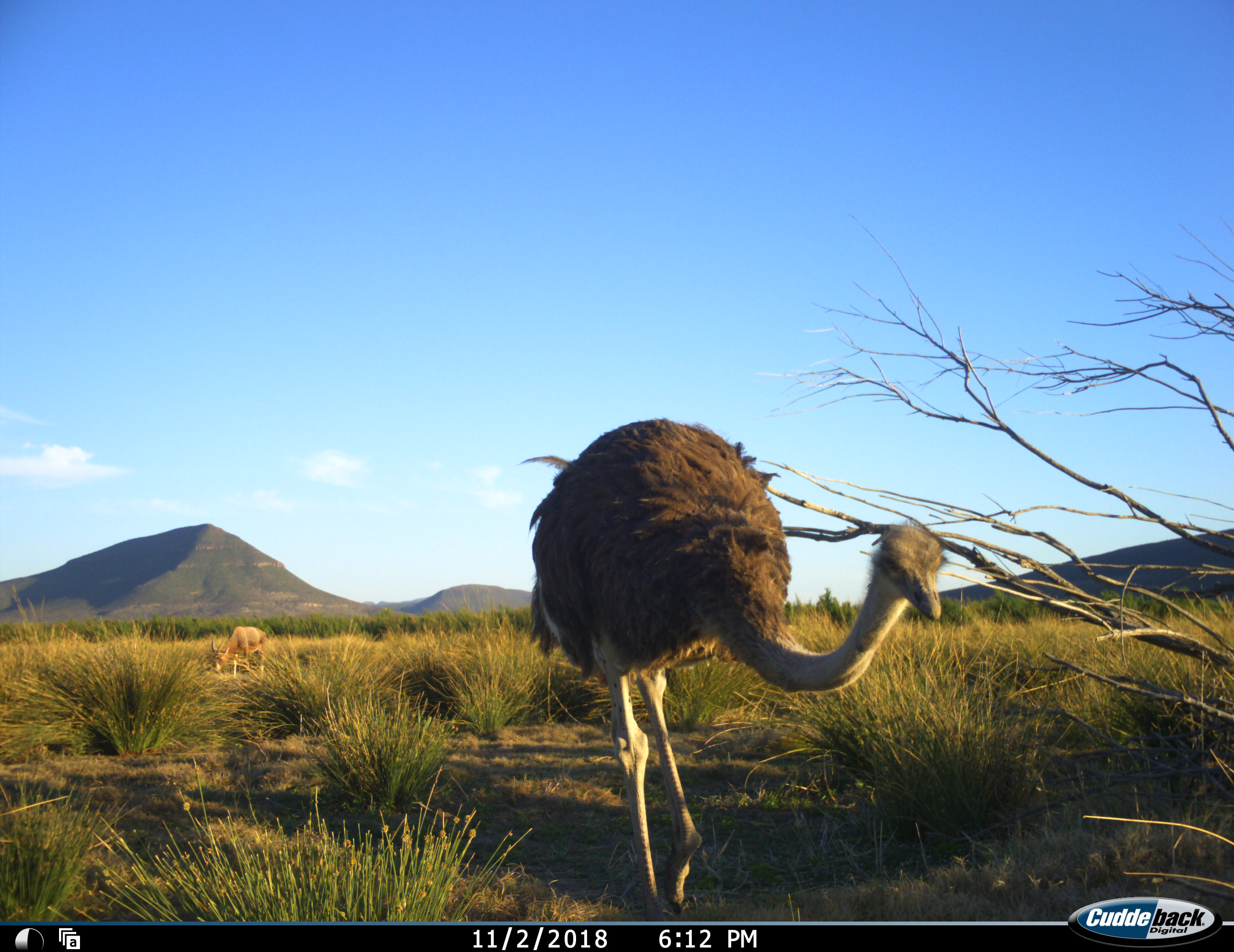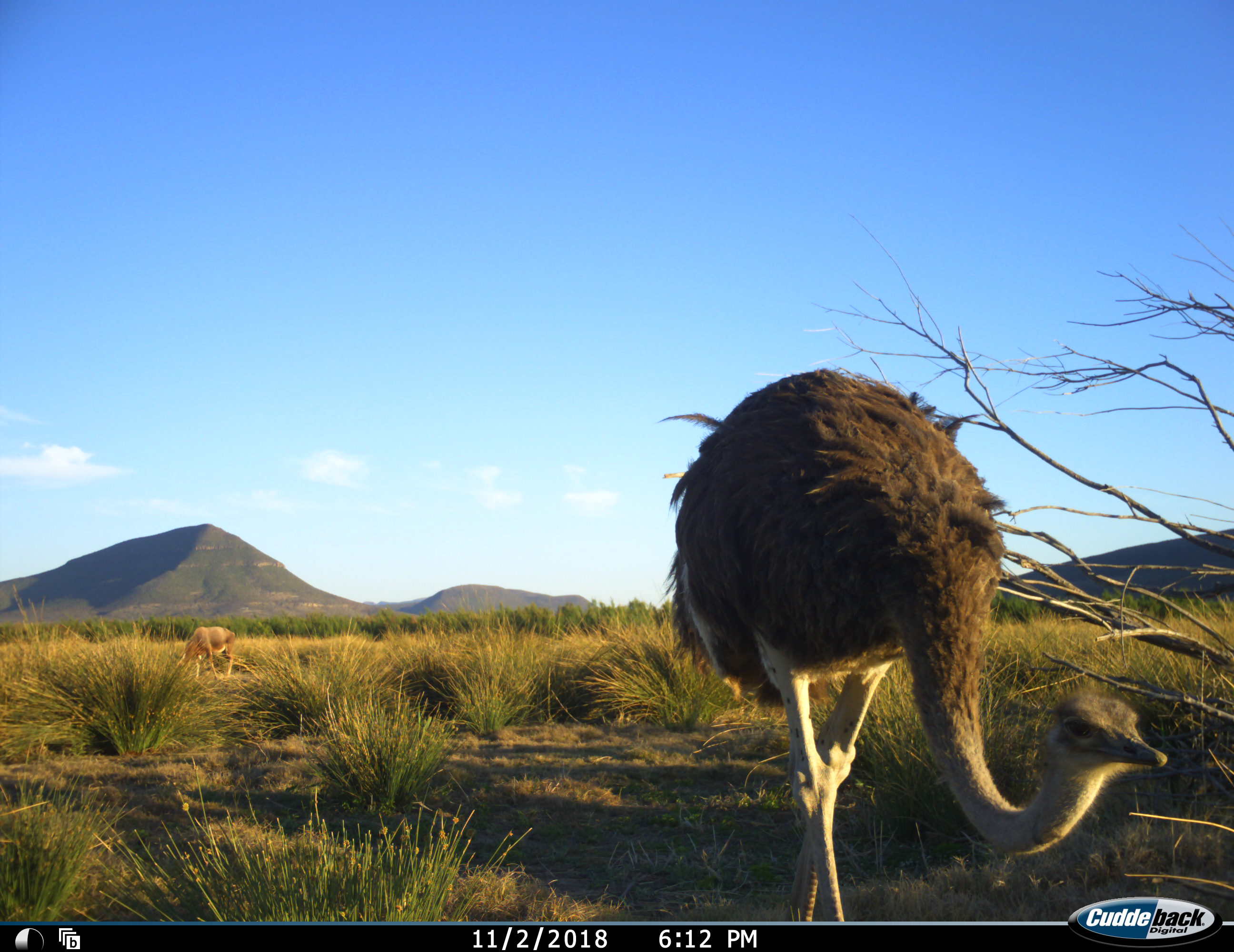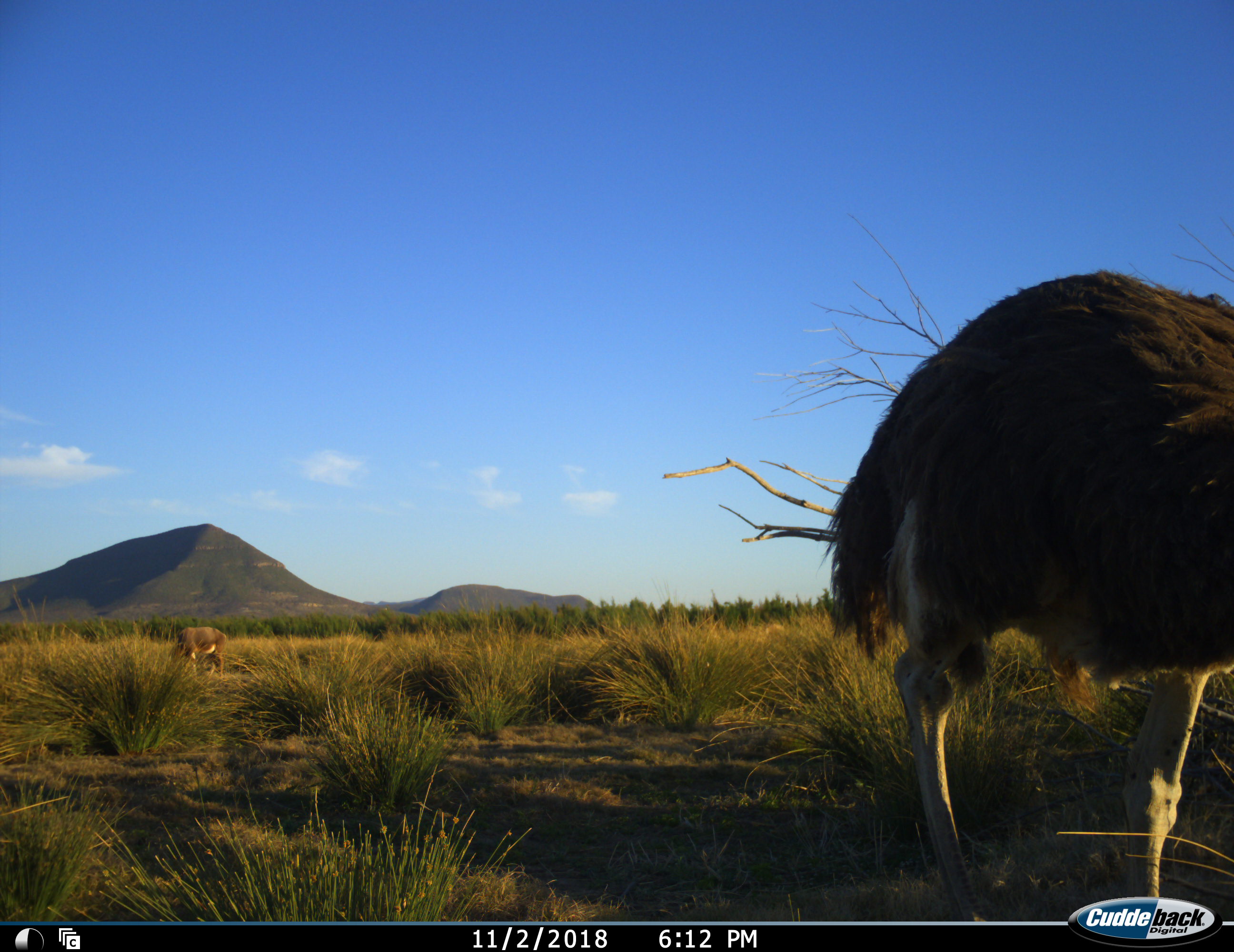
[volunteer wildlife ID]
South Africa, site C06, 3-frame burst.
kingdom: Animalia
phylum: Chordata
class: Mammalia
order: Artiodactyla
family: Bovidae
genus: Damaliscus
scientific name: Damaliscus pygargus phillipsi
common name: blesbok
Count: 1.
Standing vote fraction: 25%.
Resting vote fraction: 0%.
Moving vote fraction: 25%.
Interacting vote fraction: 0%.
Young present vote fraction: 0%.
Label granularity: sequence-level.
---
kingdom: Animalia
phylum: Chordata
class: Aves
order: Struthioniformes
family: Struthionidae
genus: Struthio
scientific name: Struthio camelus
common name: ostrich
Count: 1.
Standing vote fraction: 13%.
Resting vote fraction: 0%.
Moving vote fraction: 87%.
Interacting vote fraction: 0%.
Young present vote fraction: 7%.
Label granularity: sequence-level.